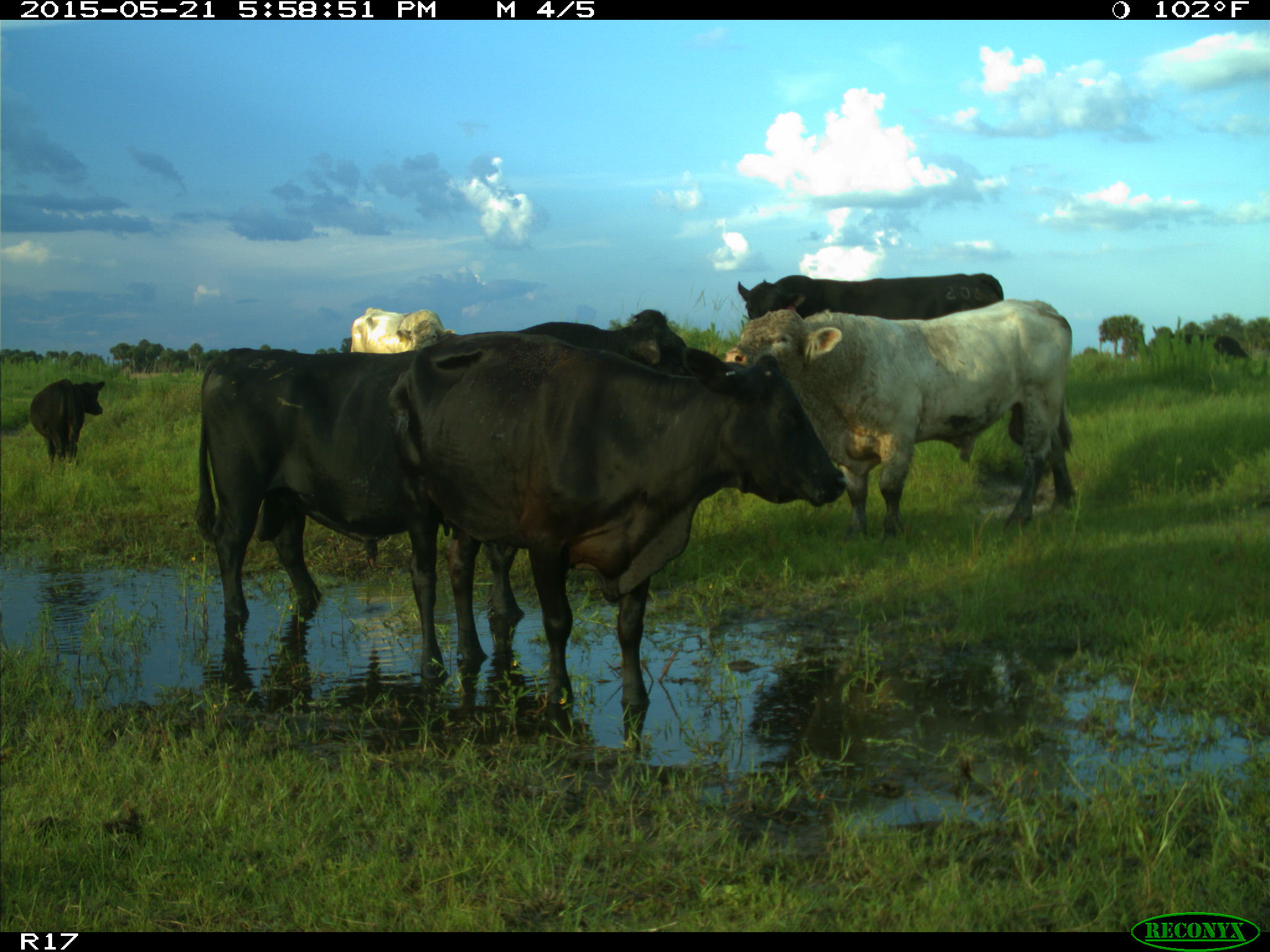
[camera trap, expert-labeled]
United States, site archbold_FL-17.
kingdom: Animalia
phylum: Chordata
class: Mammalia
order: Artiodactyla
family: Bovidae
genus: Bos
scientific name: Bos taurus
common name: domestic cow